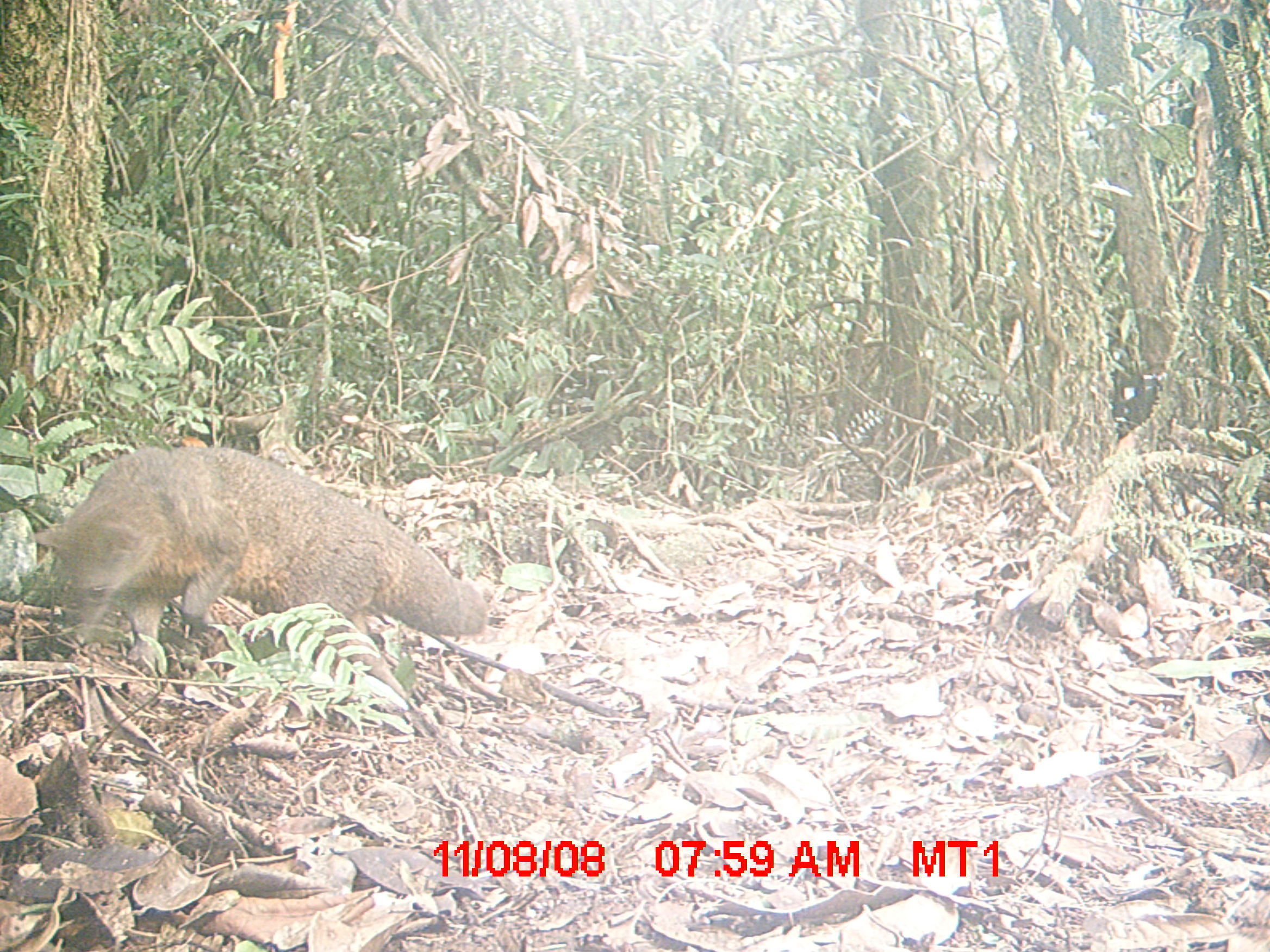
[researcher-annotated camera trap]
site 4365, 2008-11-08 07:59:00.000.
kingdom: Animalia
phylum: Chordata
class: Mammalia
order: Carnivora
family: Eupleridae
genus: Eupleres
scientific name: Eupleres goudotii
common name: falanouc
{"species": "Eupleres goudotii (falanouc)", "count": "1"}